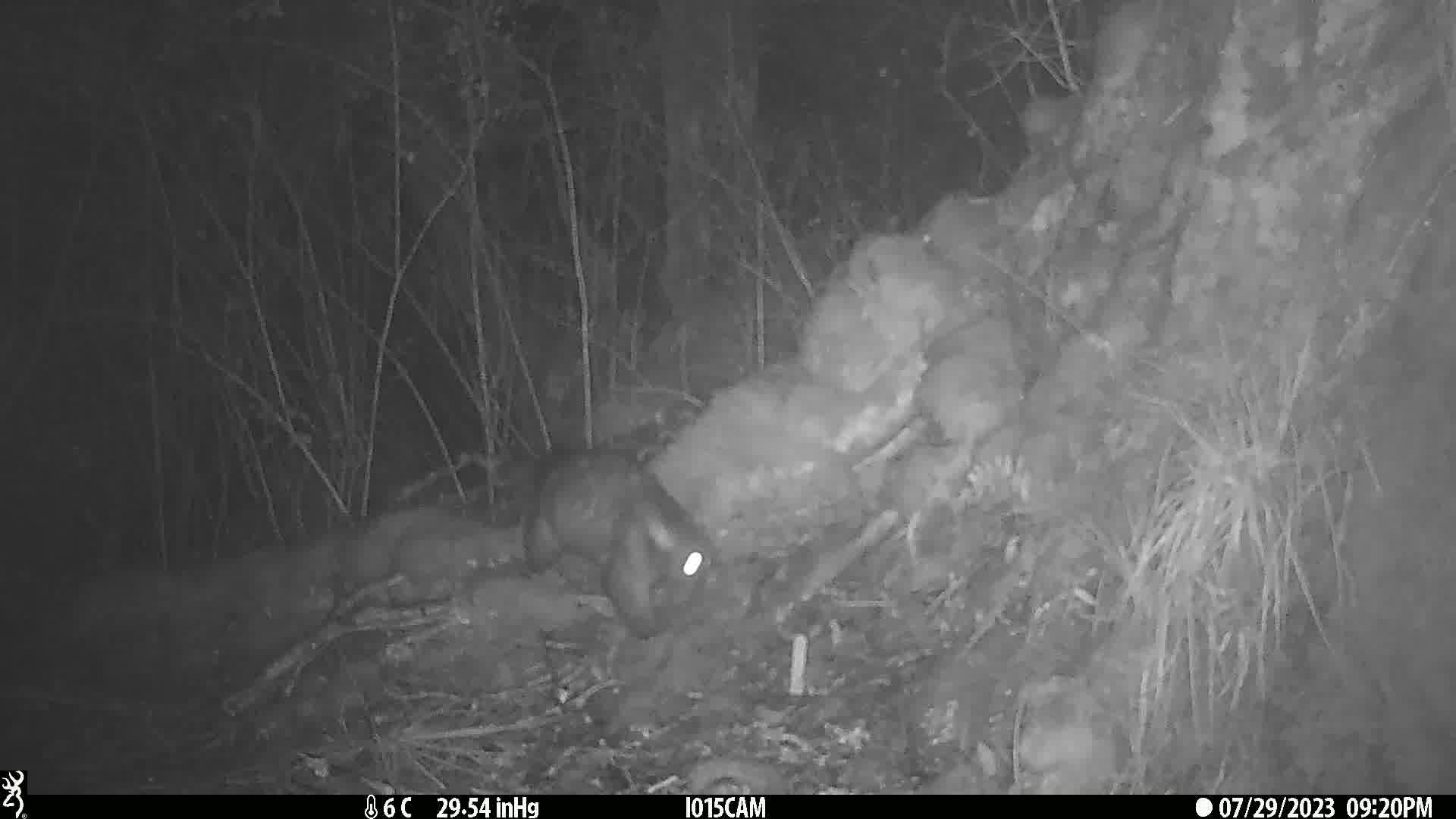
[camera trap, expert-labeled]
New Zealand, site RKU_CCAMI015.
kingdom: Animalia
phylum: Chordata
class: Mammalia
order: Diprotodontia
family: Phalangeridae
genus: Trichosurus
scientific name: Trichosurus vulpecula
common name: common brushtail possum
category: possum